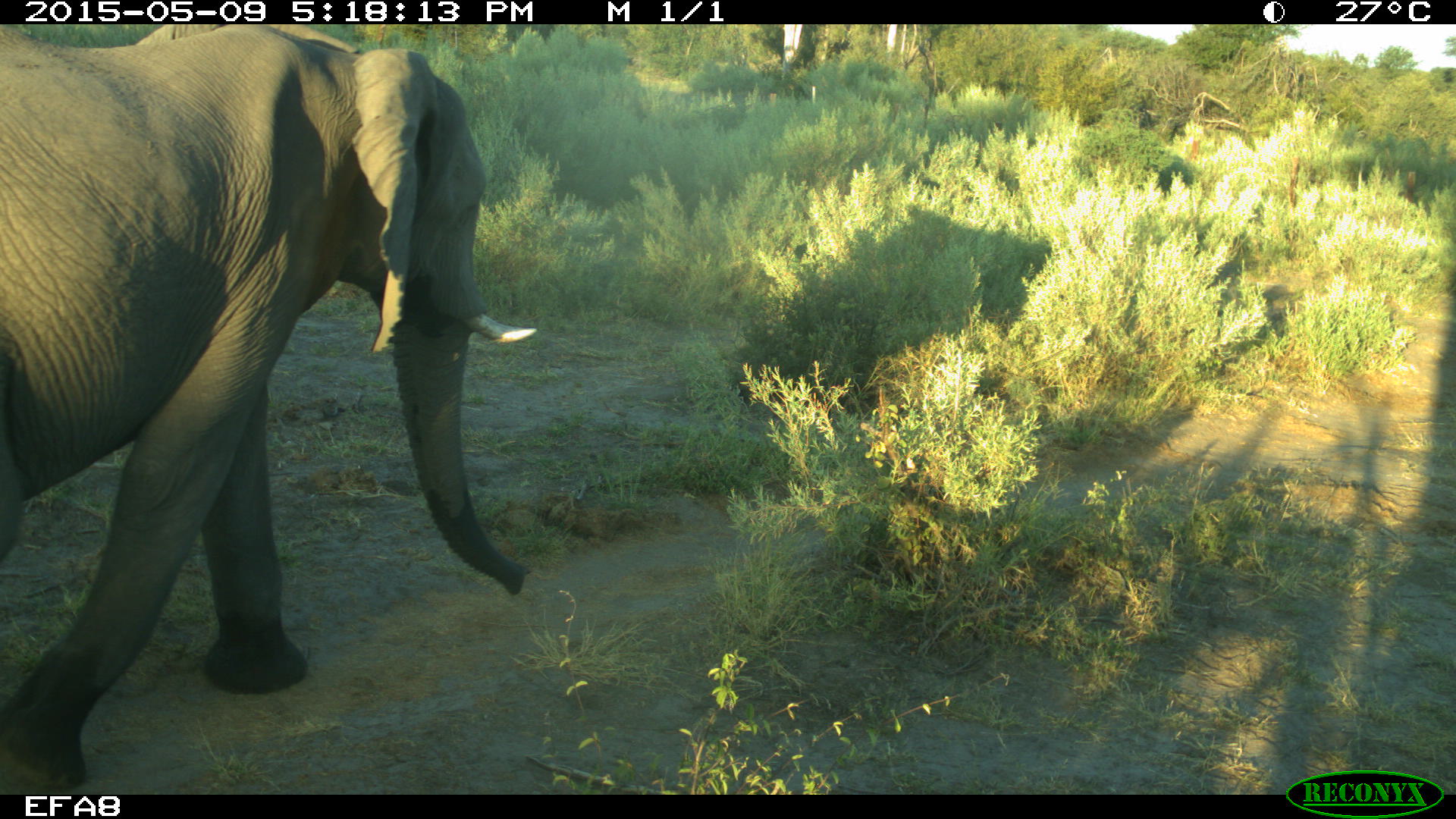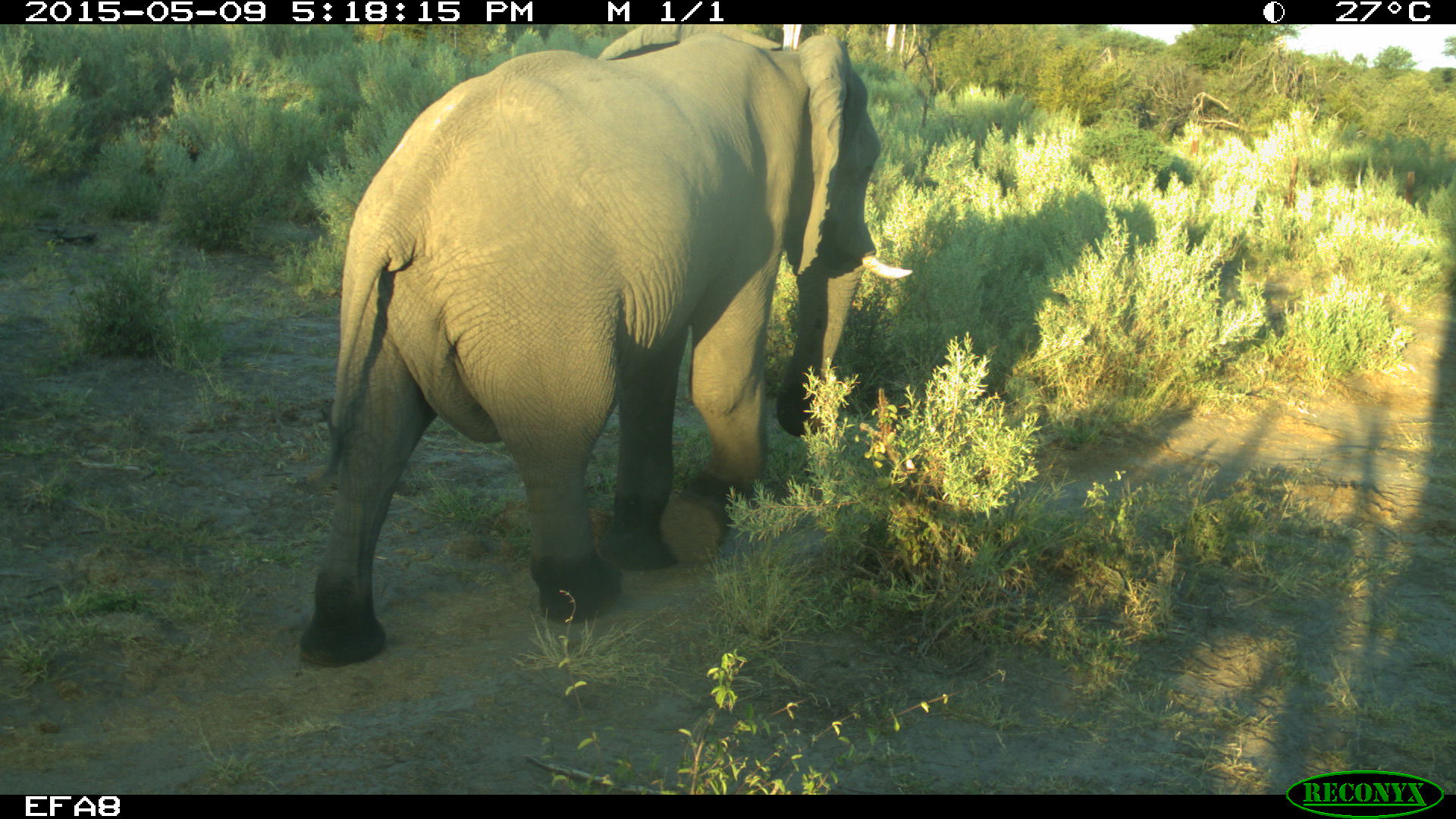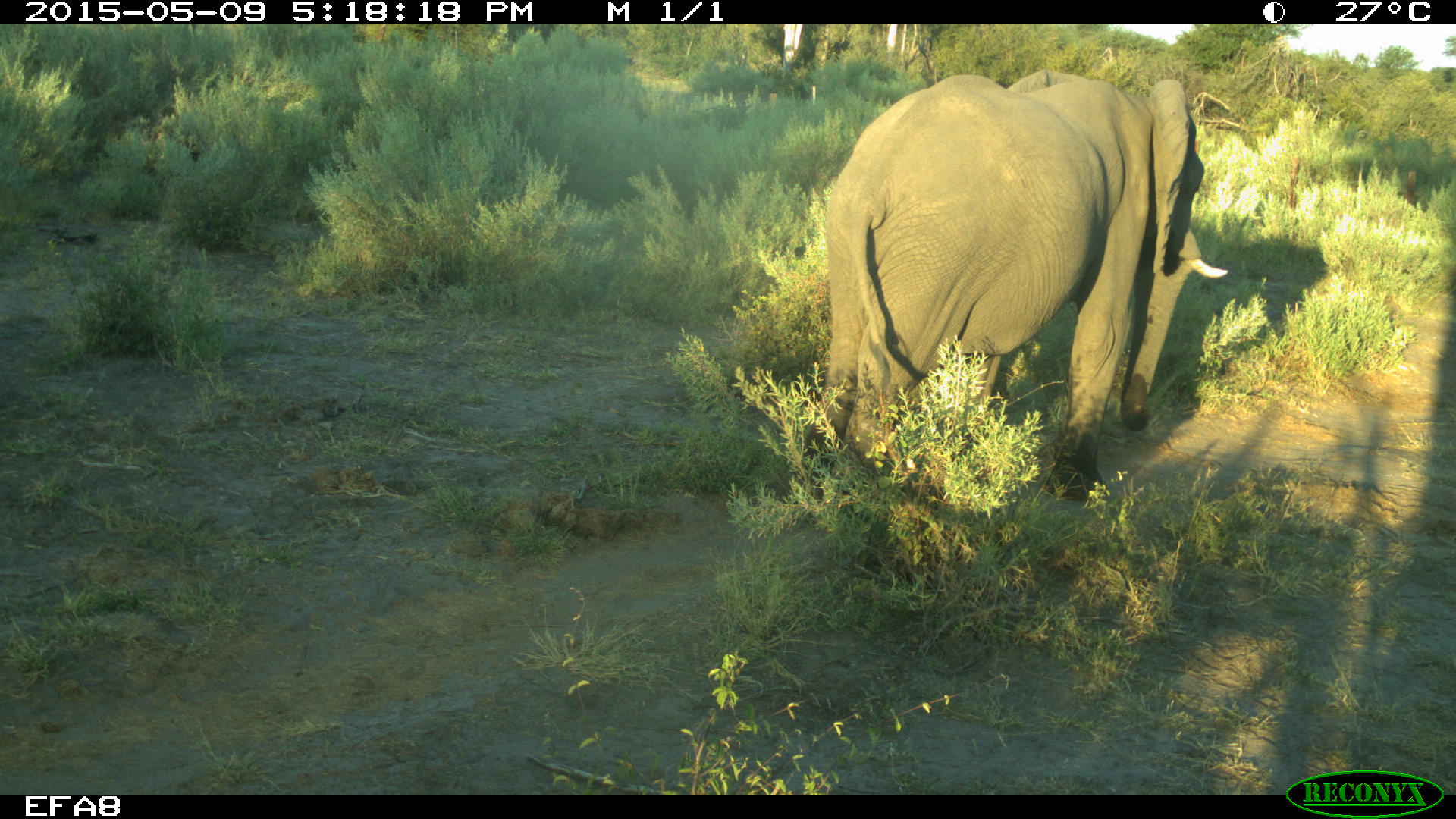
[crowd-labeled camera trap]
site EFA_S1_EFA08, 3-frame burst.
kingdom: Animalia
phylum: Chordata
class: Mammalia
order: Proboscidea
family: Elephantidae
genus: Loxodonta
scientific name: Loxodonta africana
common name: african bush elephant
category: elephant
Elephant (african bush elephant) (Loxodonta africana), count 1. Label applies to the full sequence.